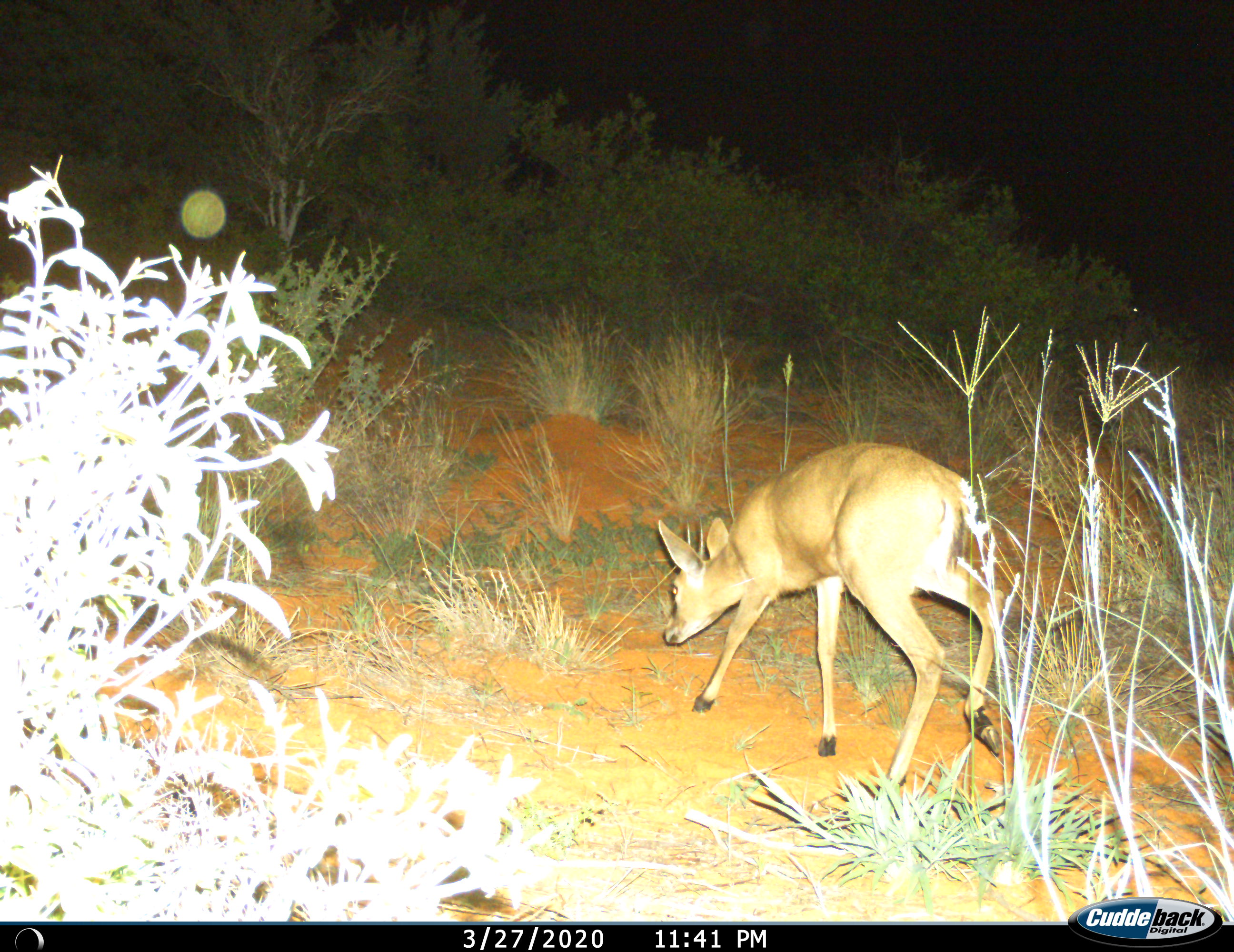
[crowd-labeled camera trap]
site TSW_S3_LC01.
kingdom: Animalia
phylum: Chordata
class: Mammalia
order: Artiodactyla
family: Bovidae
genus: Sylvicapra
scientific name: Sylvicapra grimmia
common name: common duiker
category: duikercommongrey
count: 1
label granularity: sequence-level